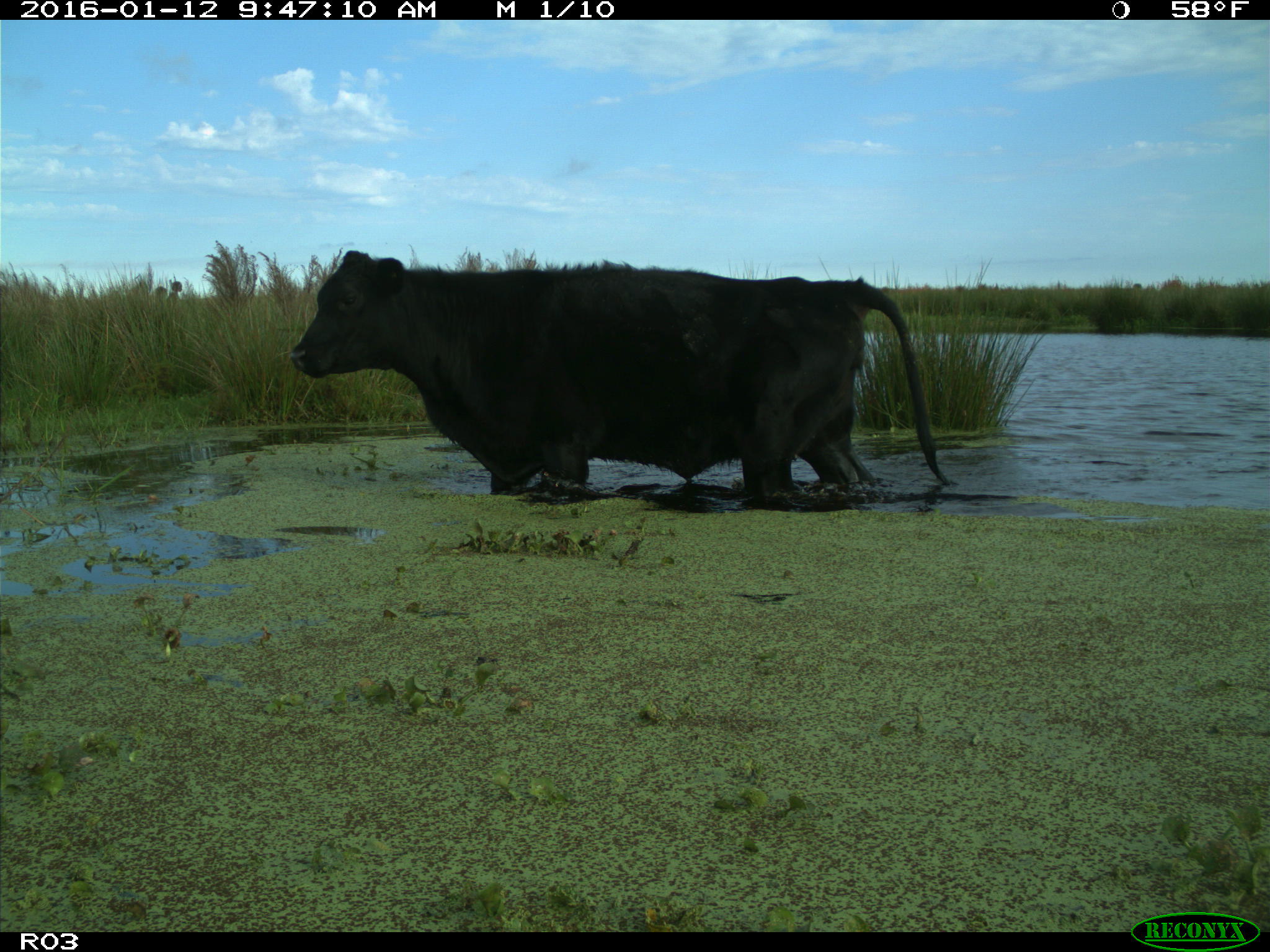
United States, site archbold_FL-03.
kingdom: Animalia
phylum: Chordata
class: Mammalia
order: Artiodactyla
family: Bovidae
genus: Bos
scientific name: Bos taurus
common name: domestic cow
Bos taurus (domestic cow).